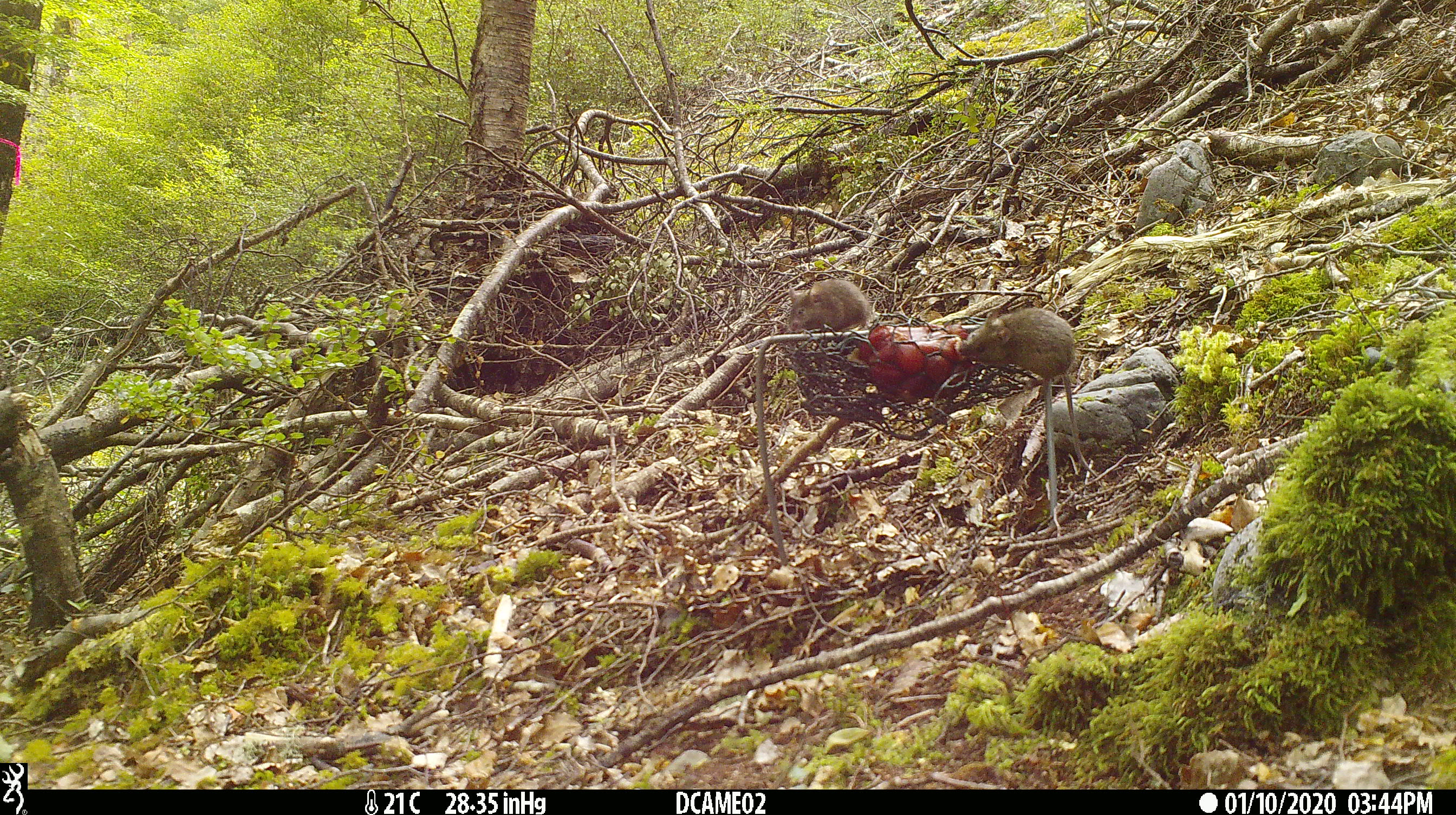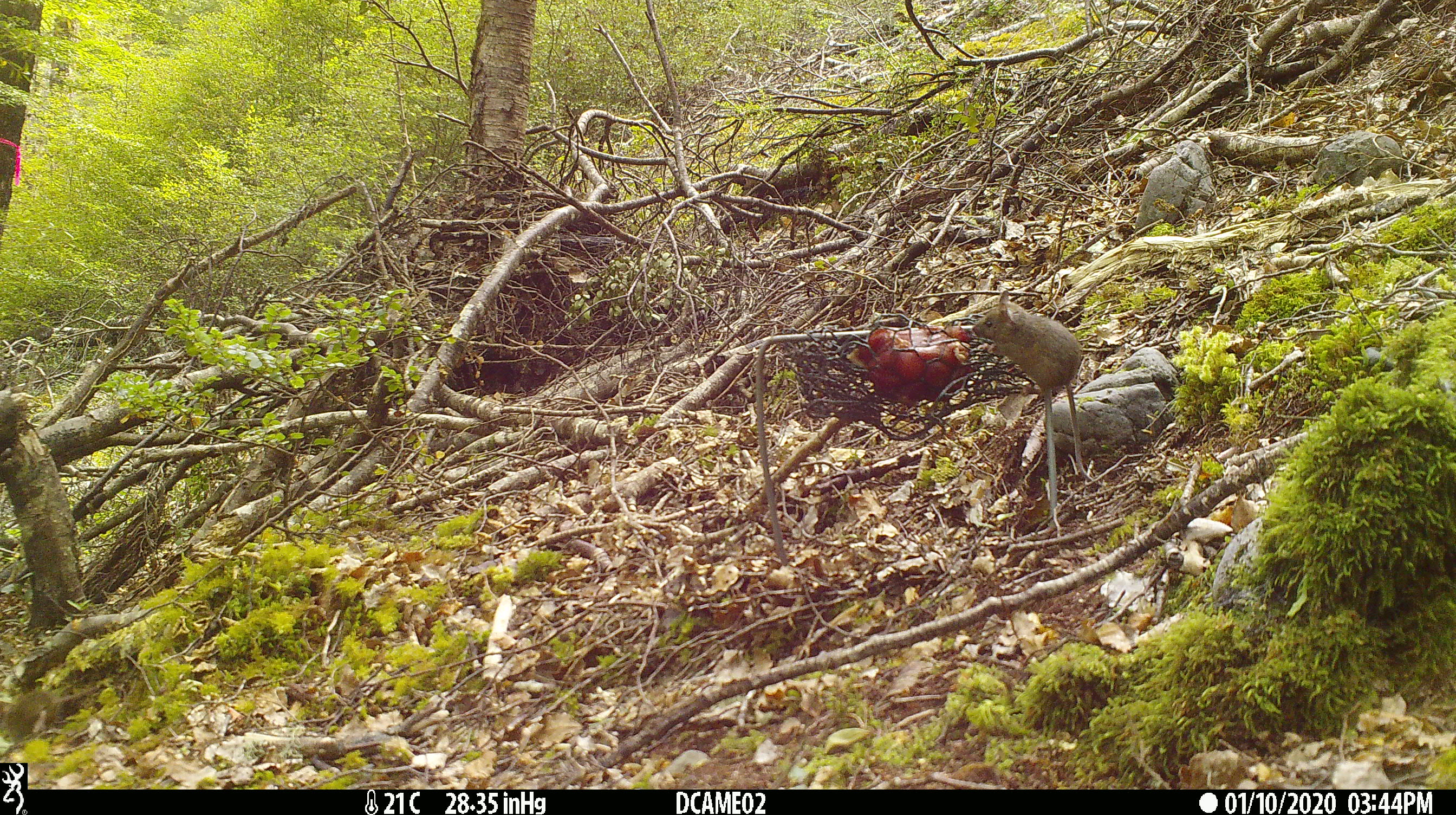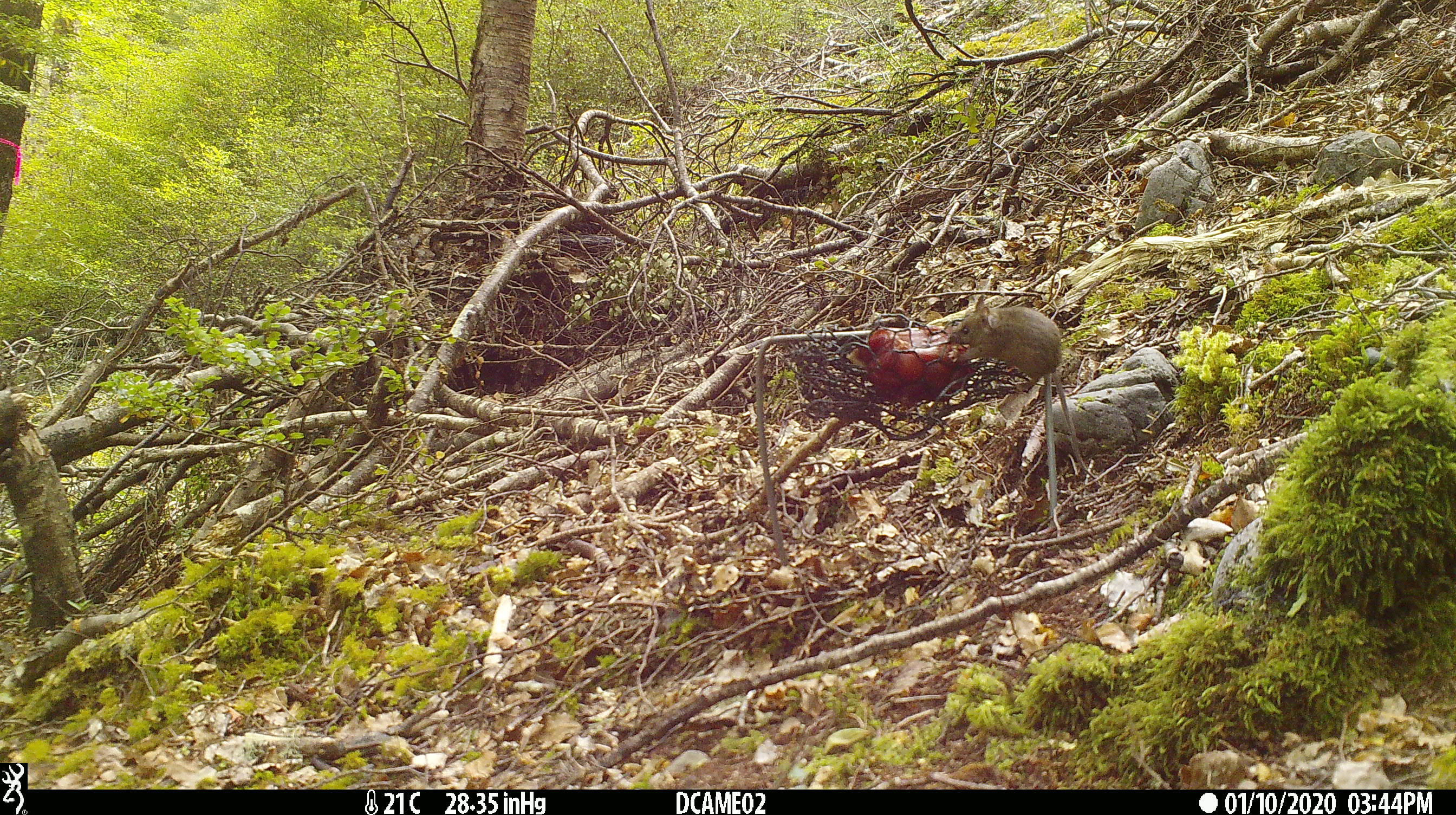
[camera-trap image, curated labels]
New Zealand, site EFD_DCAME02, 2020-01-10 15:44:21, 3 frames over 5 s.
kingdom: Animalia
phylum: Chordata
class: Mammalia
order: Rodentia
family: Muridae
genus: Mus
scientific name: Mus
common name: mouse